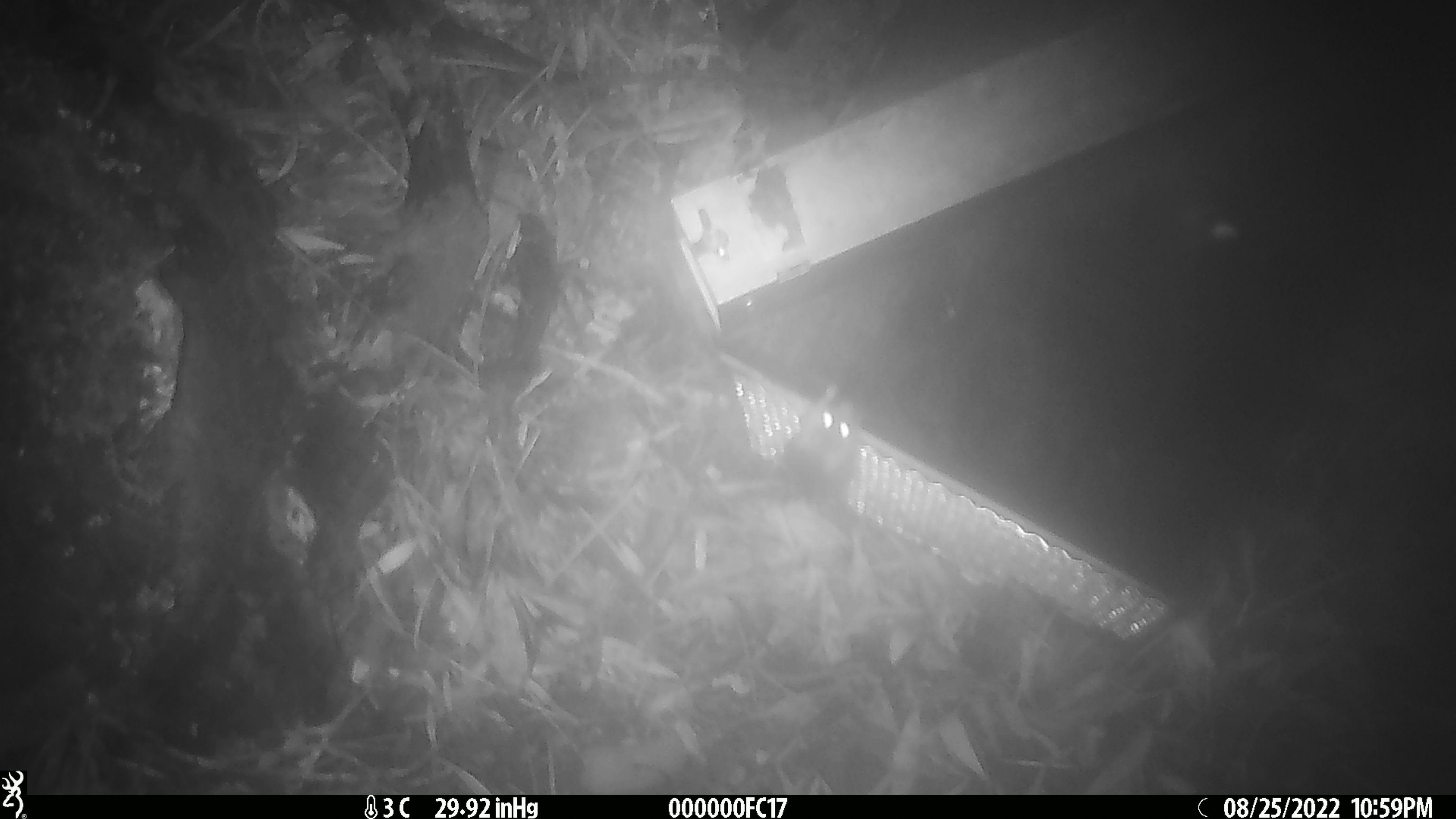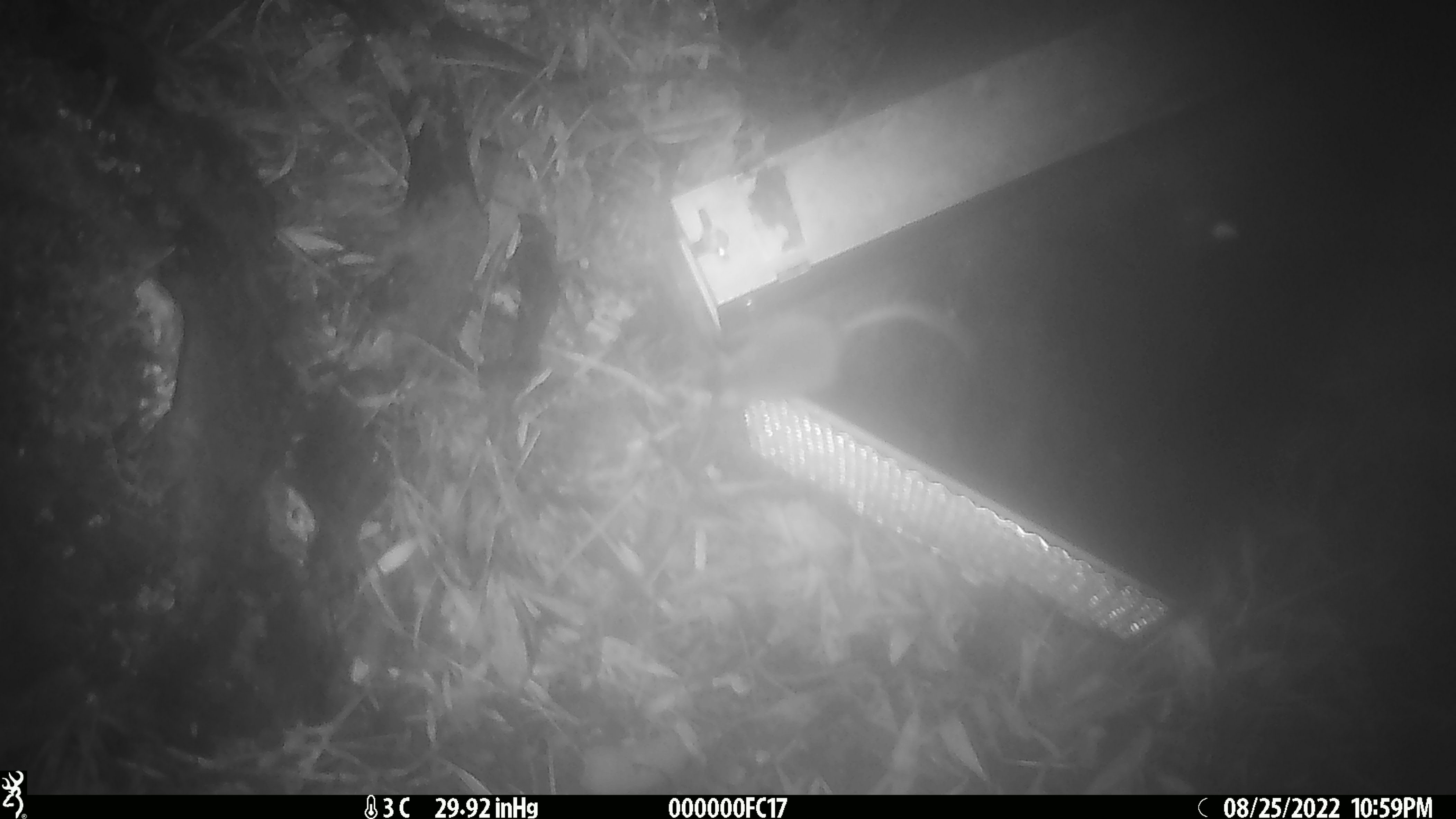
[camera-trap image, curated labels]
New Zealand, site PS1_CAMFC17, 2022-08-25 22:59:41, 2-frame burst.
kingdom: Animalia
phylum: Chordata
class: Mammalia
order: Rodentia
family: Muridae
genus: Mus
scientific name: Mus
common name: mouse